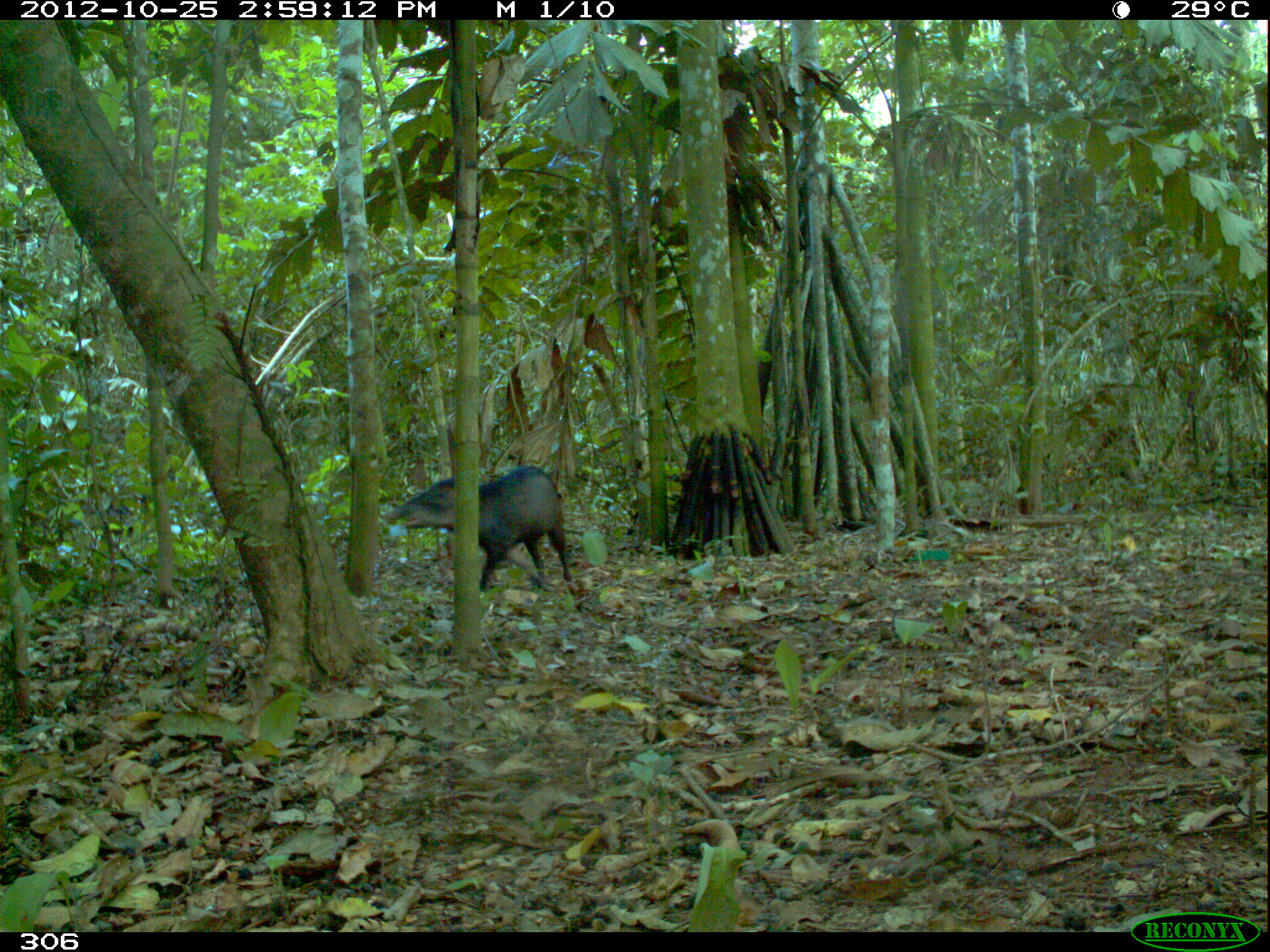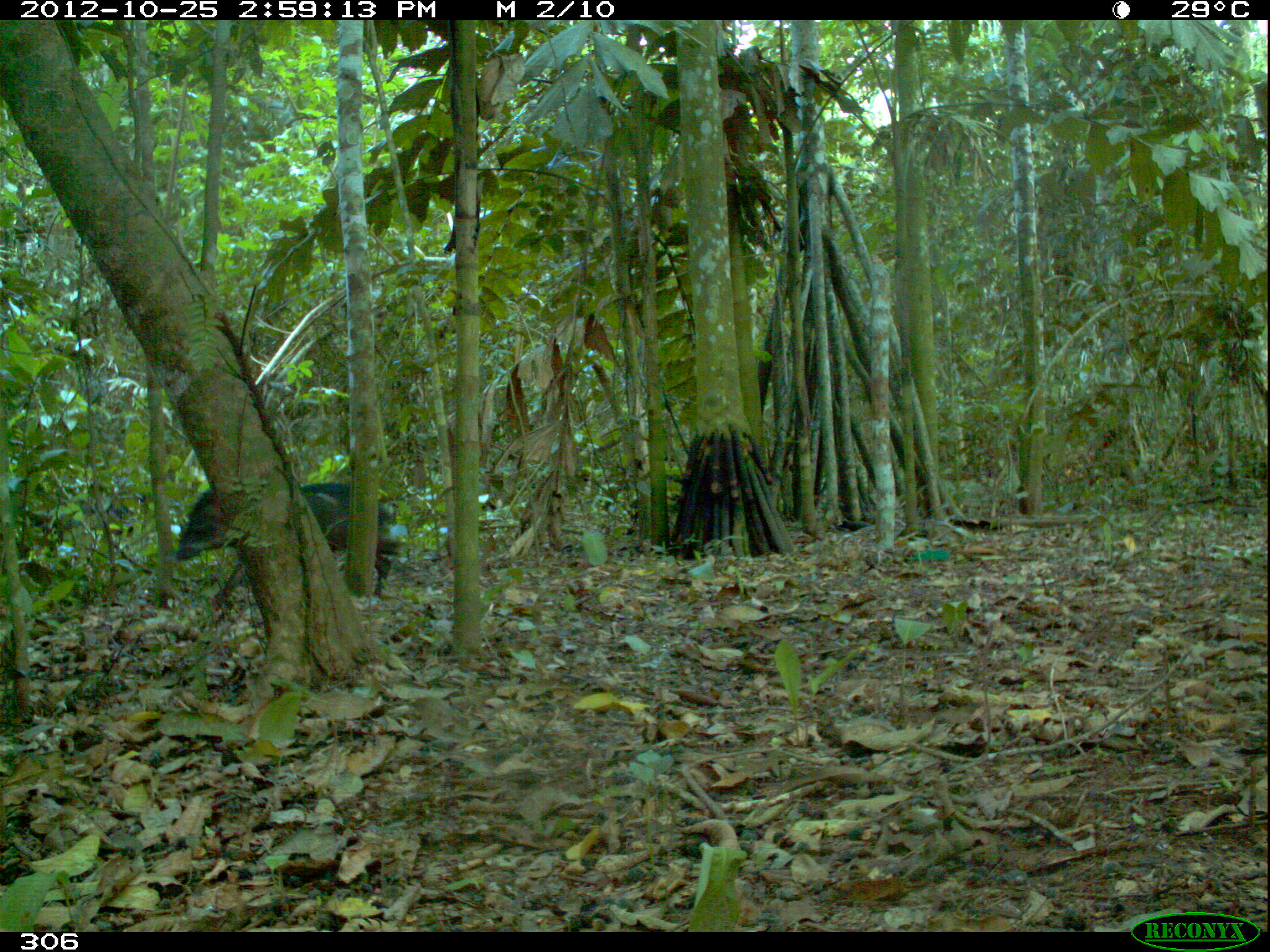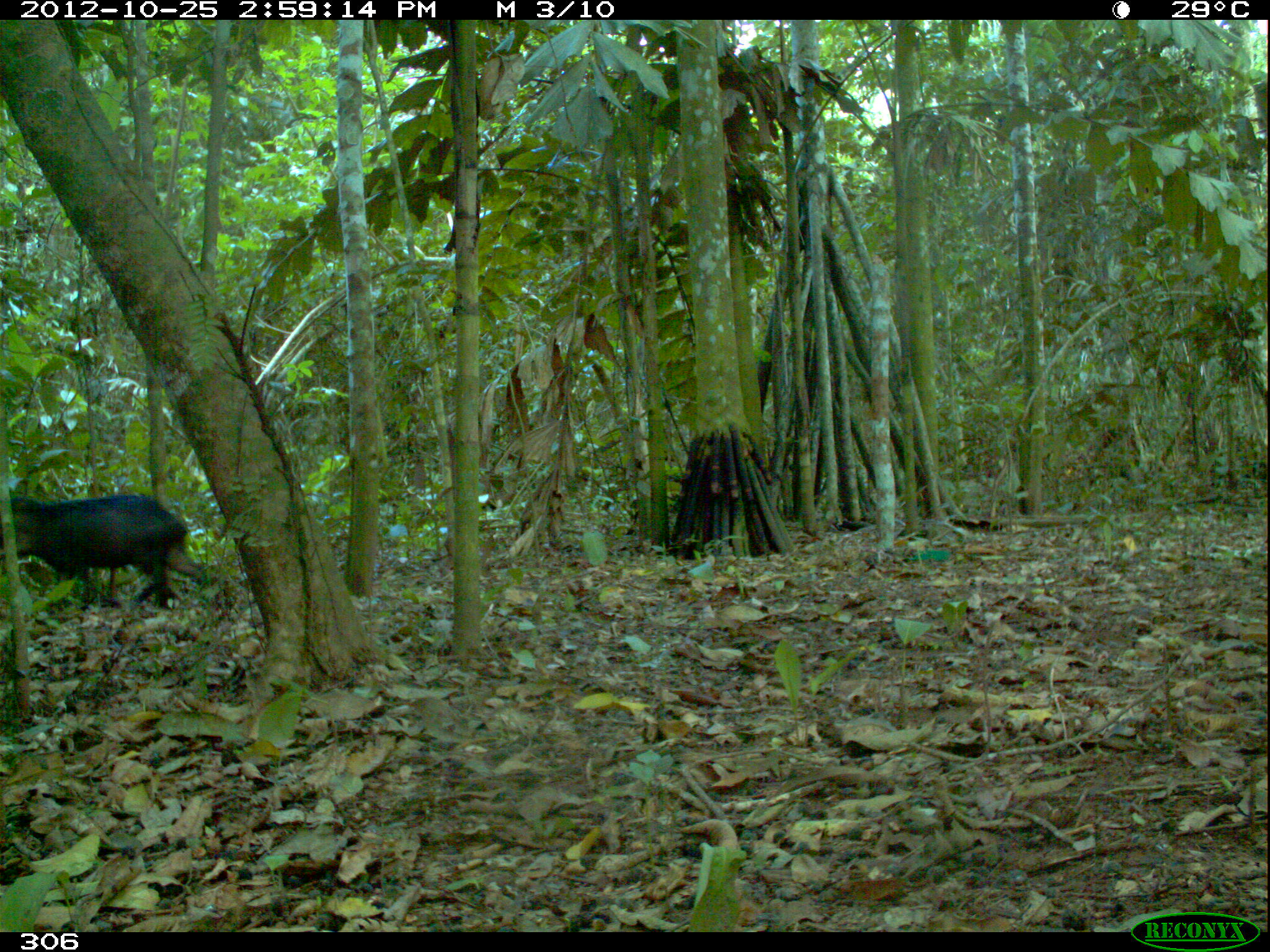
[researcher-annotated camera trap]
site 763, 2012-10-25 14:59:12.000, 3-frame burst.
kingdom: Animalia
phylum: Chordata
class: Mammalia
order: Artiodactyla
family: Tayassuidae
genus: Tayassu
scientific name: Tayassu pecari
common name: white-lipped peccary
Tayassu pecari (white-lipped peccary).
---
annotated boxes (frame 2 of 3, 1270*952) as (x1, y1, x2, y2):
tayassu pecari: (174, 480, 398, 619); (1, 472, 145, 543)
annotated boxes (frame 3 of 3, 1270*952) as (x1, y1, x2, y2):
tayassu pecari: (0, 494, 221, 607)